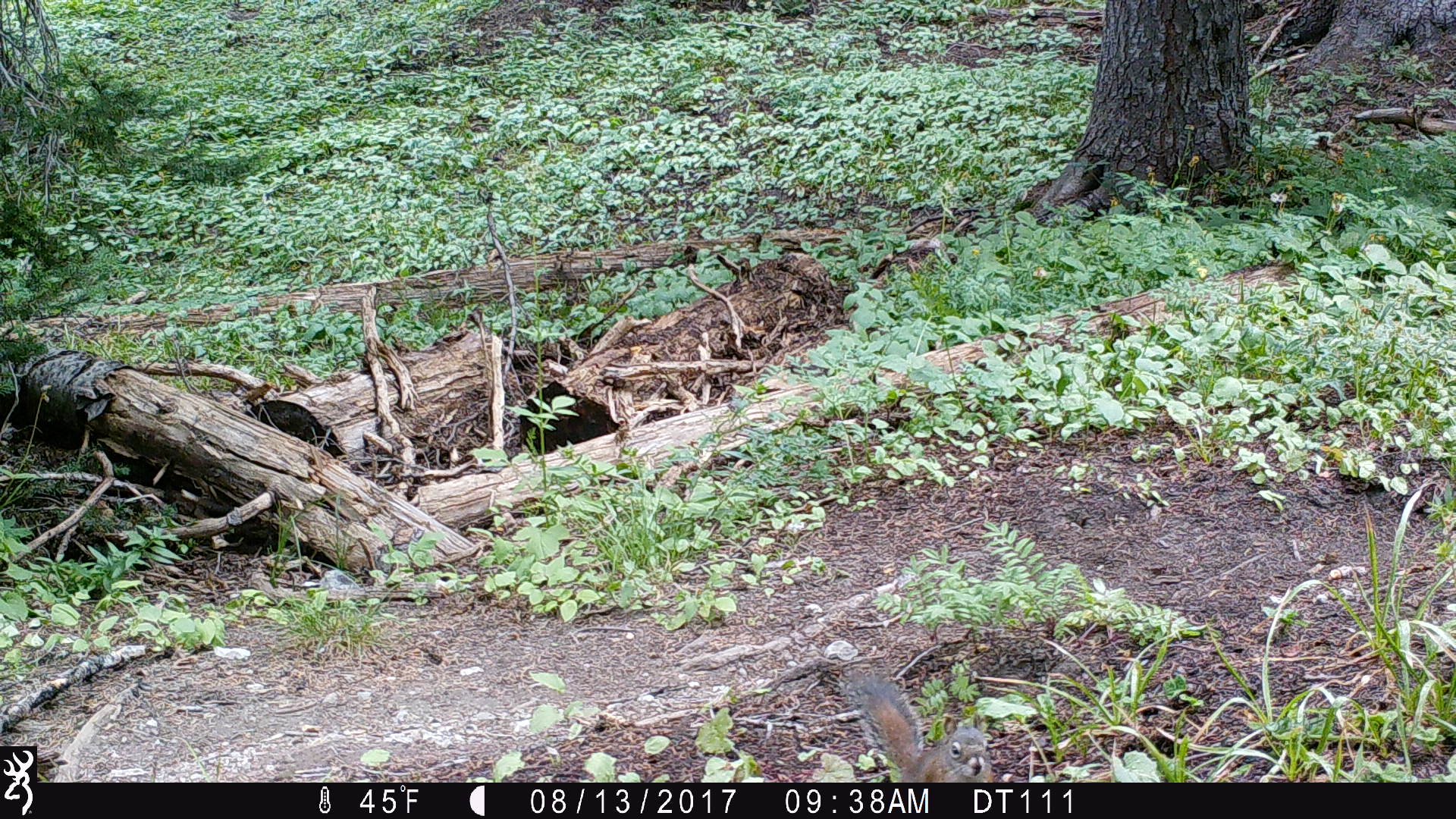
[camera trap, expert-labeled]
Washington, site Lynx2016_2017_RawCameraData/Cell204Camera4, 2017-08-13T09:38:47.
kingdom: Animalia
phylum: Chordata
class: Mammalia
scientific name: Mammalia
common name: small mammal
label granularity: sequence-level